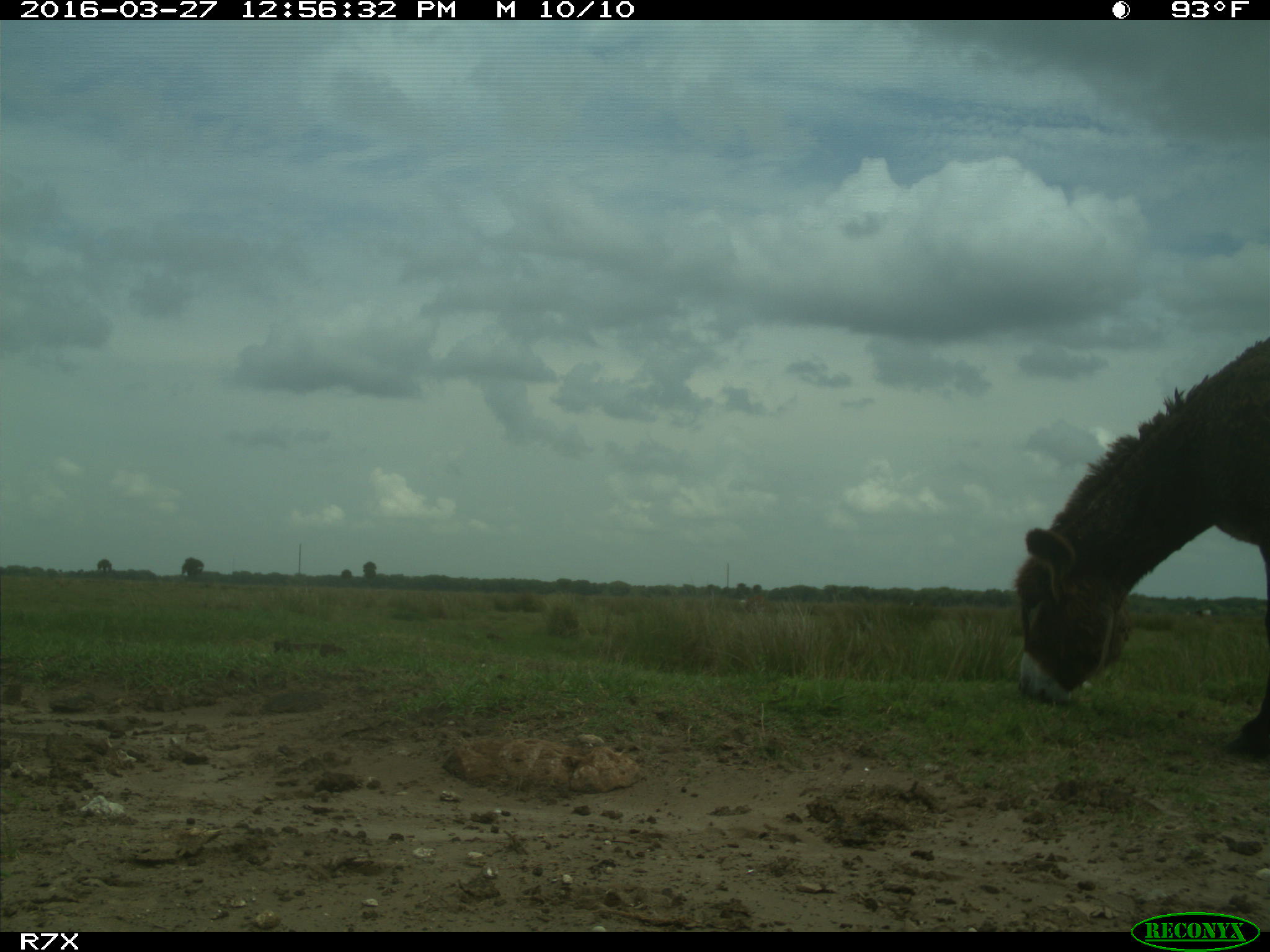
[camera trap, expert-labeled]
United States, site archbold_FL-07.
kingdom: Animalia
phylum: Chordata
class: Mammalia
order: Artiodactyla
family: Bovidae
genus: Bos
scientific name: Bos taurus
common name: domestic cow